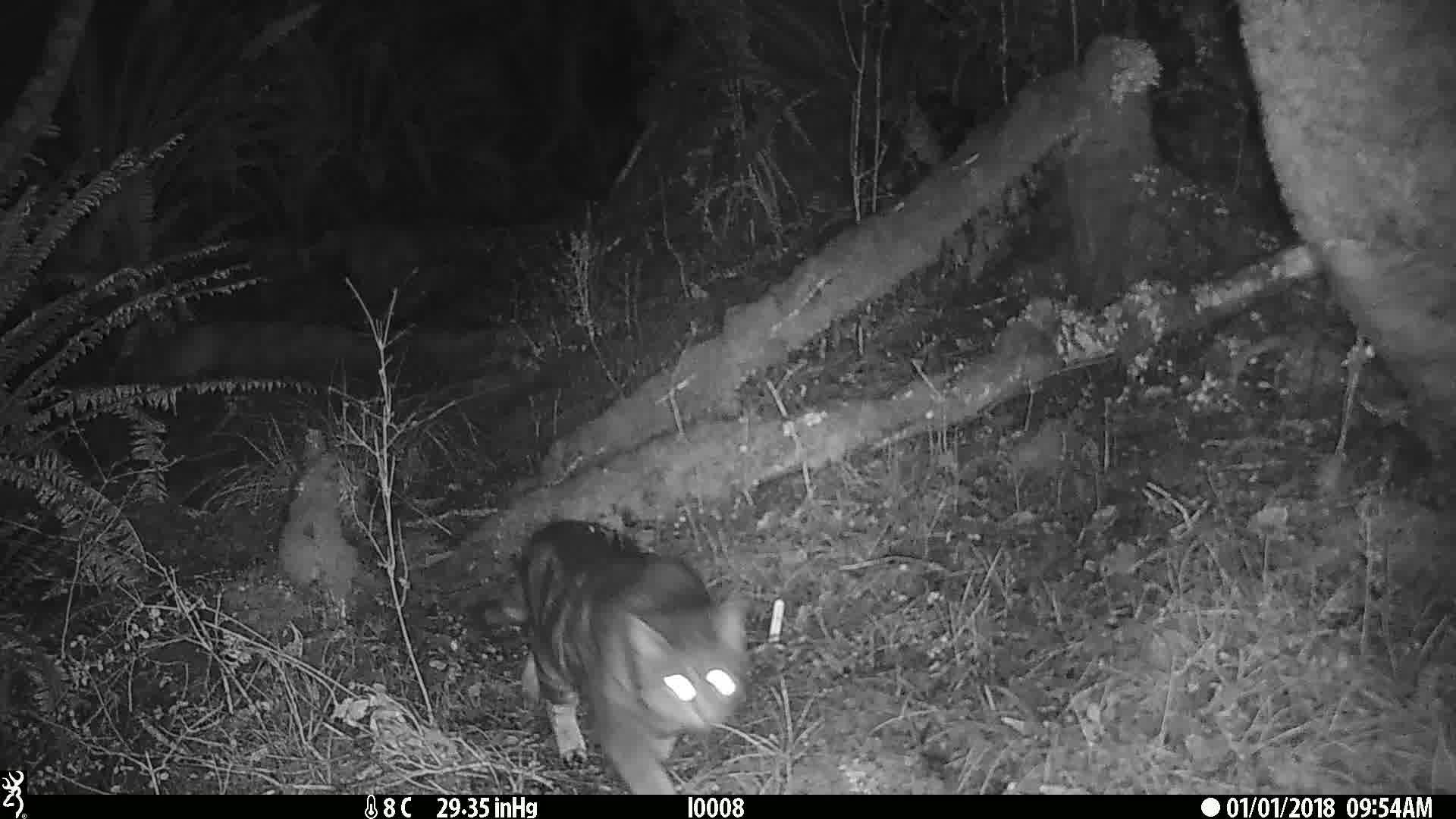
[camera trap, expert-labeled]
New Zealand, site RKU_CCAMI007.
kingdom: Animalia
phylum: Chordata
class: Mammalia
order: Carnivora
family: Felidae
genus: Felis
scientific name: Felis catus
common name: domestic cat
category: cat